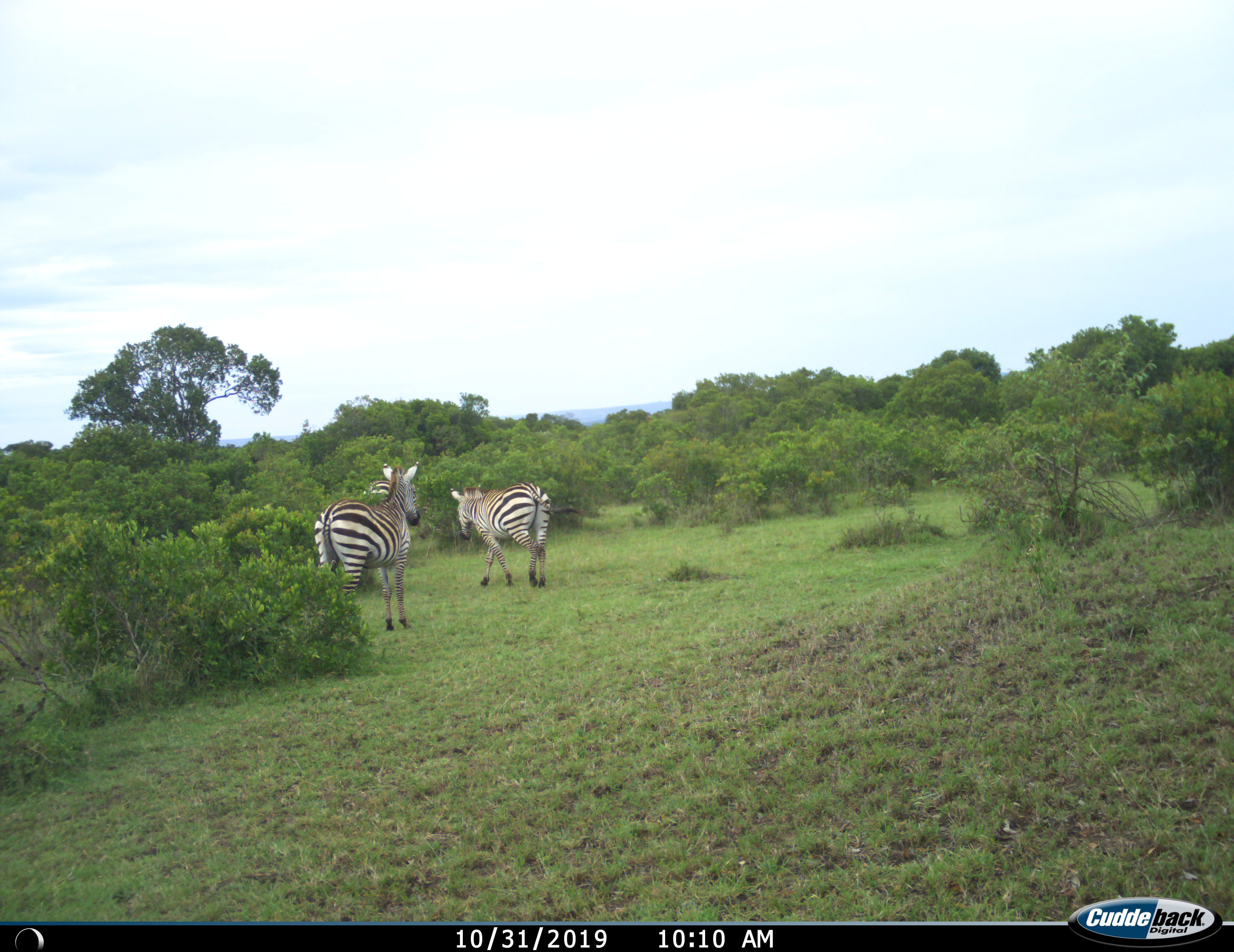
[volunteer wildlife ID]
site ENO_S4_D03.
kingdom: Animalia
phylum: Chordata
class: Mammalia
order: Perissodactyla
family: Equidae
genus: Equus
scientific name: Equus quagga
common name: plains zebra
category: zebraplains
Zebraplains (plains zebra) (Equus quagga), count 3. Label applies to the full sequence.